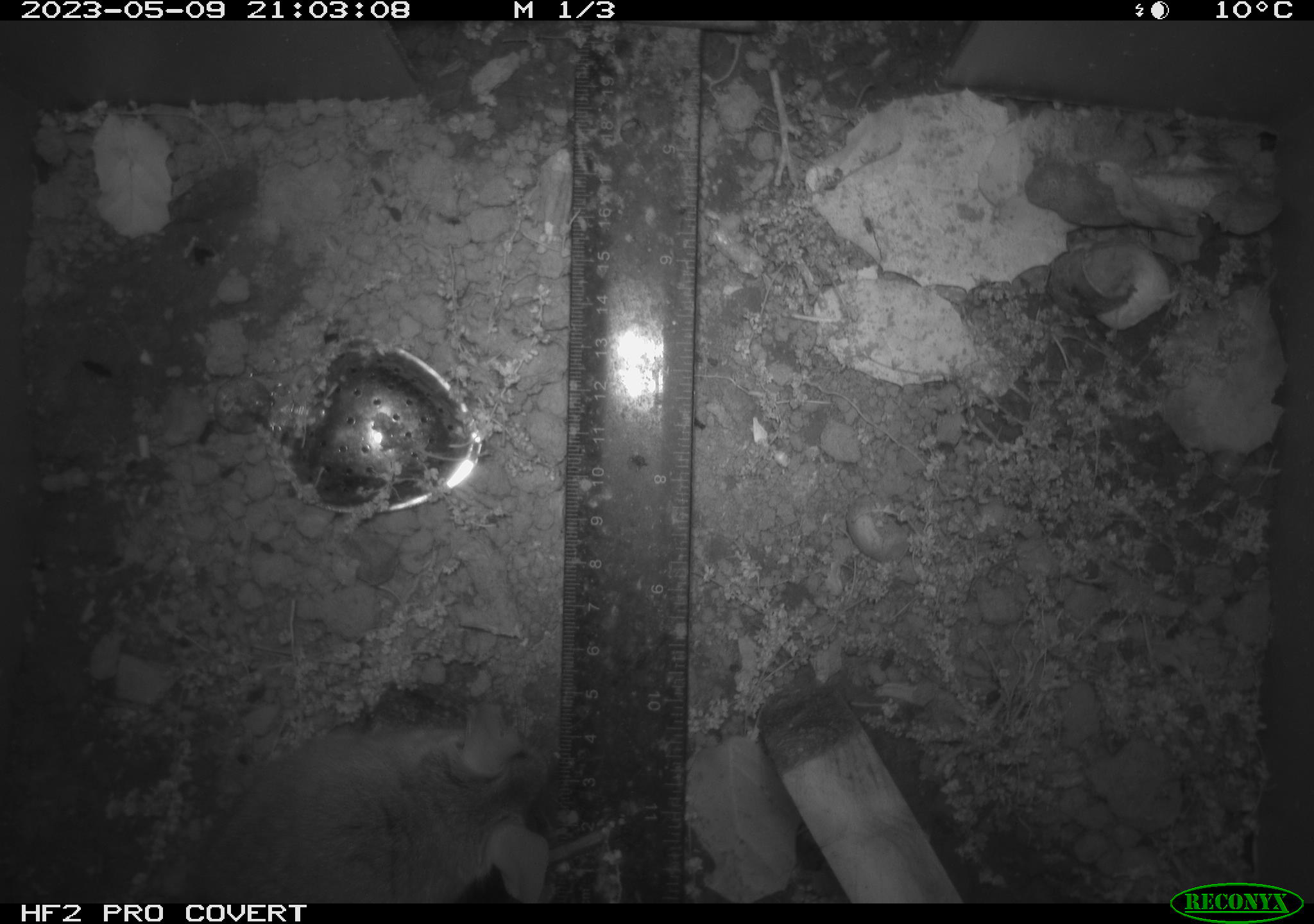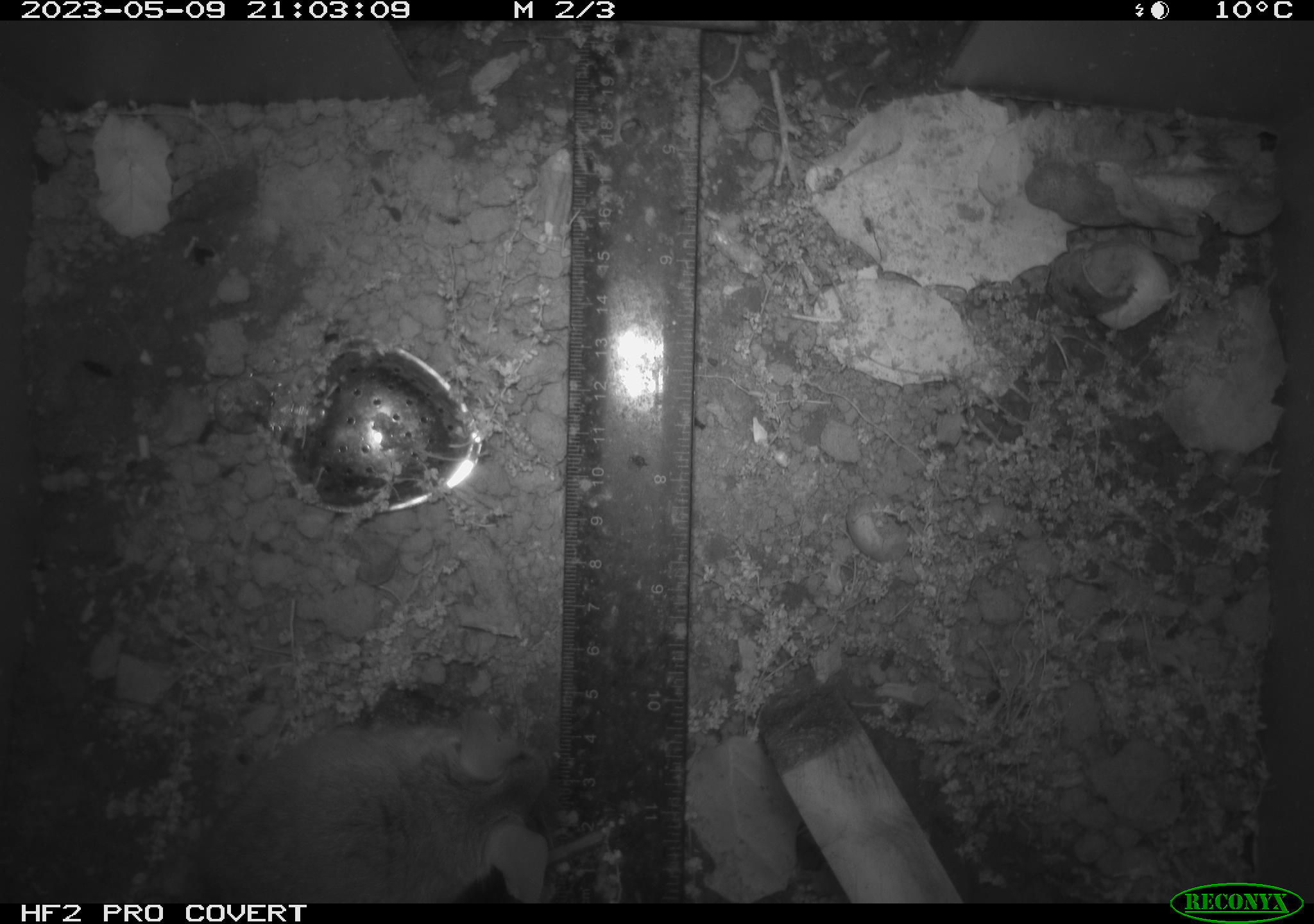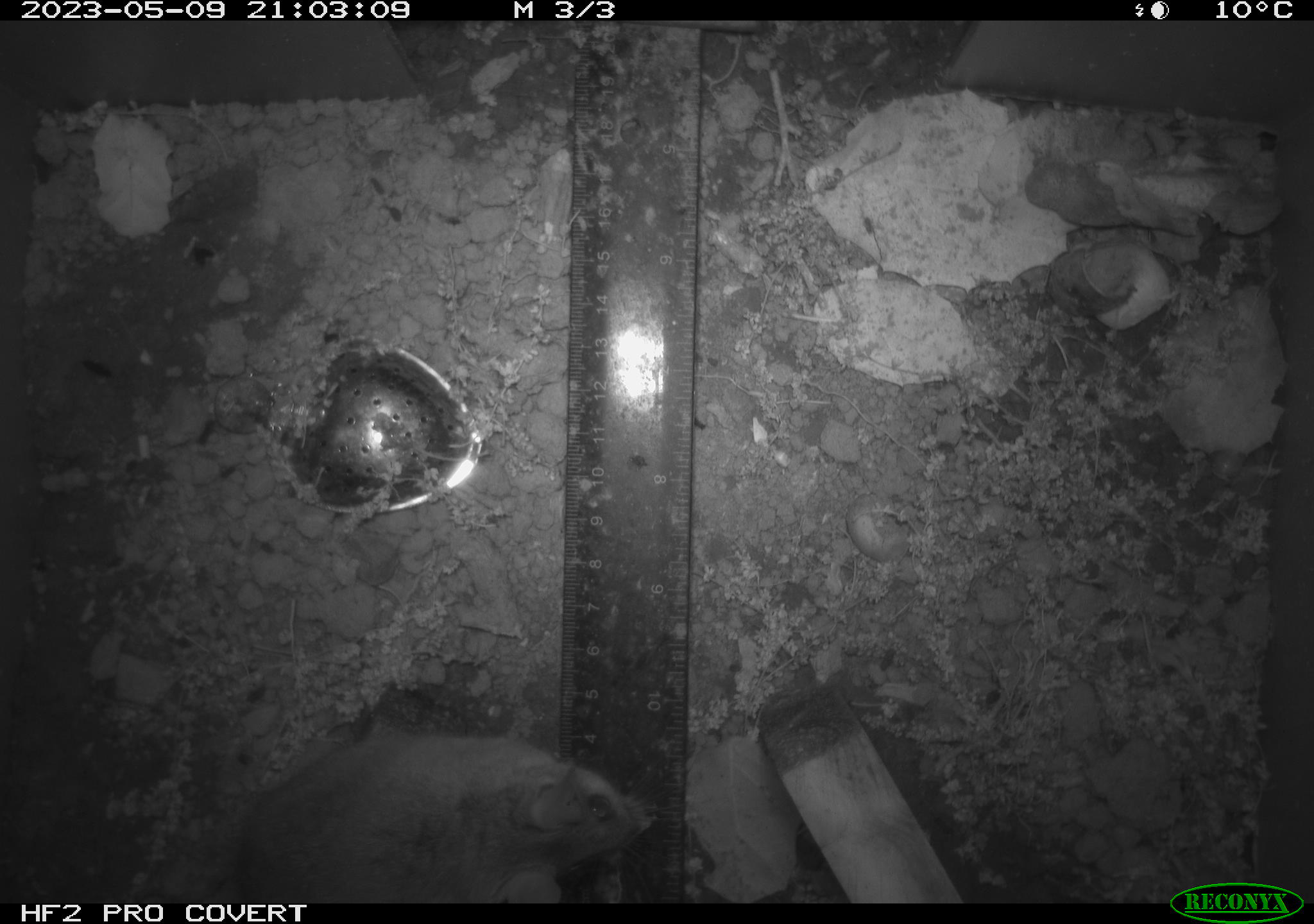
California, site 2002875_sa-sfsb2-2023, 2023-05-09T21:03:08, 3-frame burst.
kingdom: Animalia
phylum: Chordata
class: Mammalia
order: Rodentia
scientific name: Rodentia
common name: mouse species